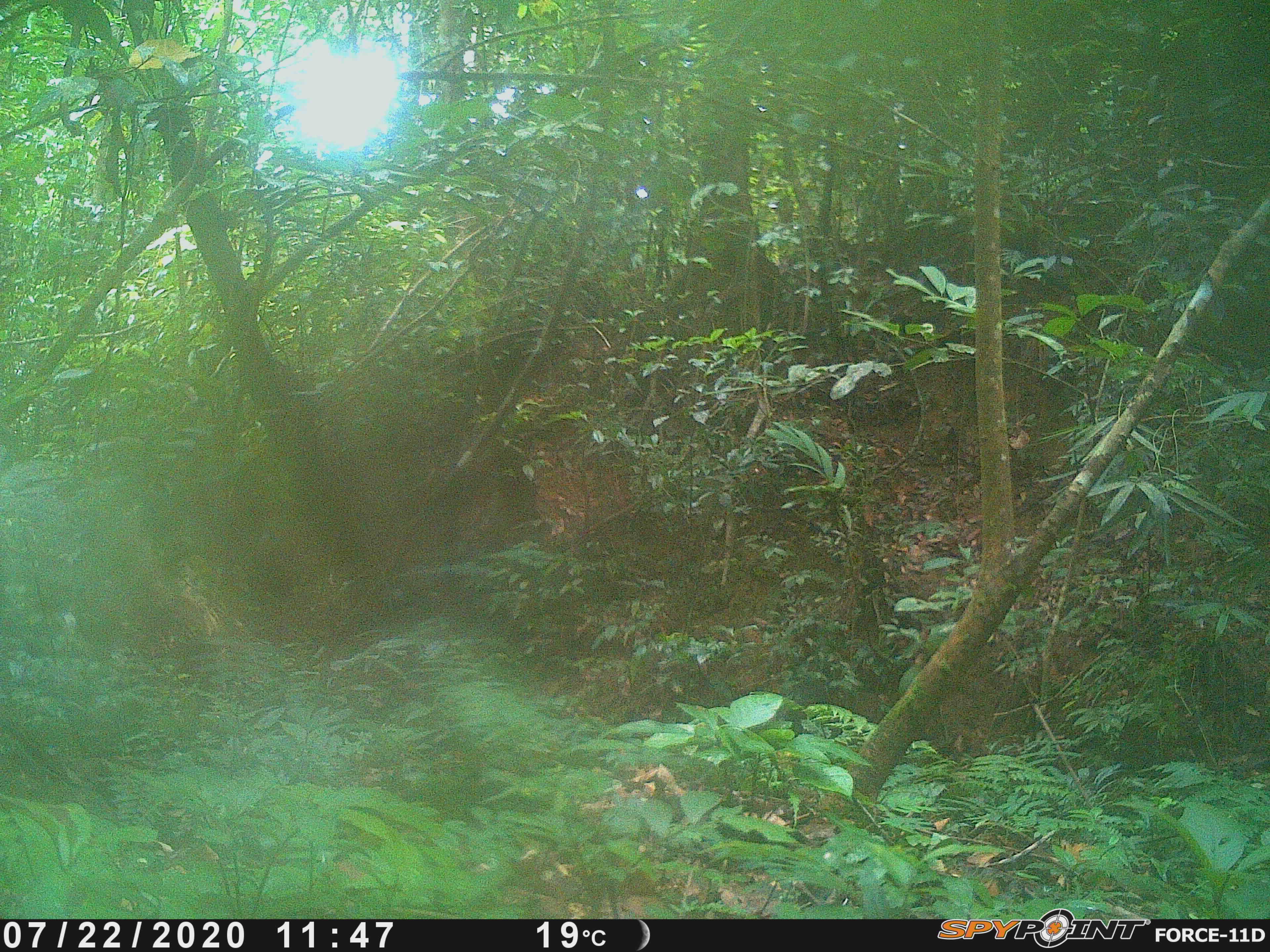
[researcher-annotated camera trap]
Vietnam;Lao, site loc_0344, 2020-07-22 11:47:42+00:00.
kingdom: Animalia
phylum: Chordata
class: Mammalia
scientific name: Mammalia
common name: mammal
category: unidentified mammal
Unidentified mammal (mammal) (Mammalia). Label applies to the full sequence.